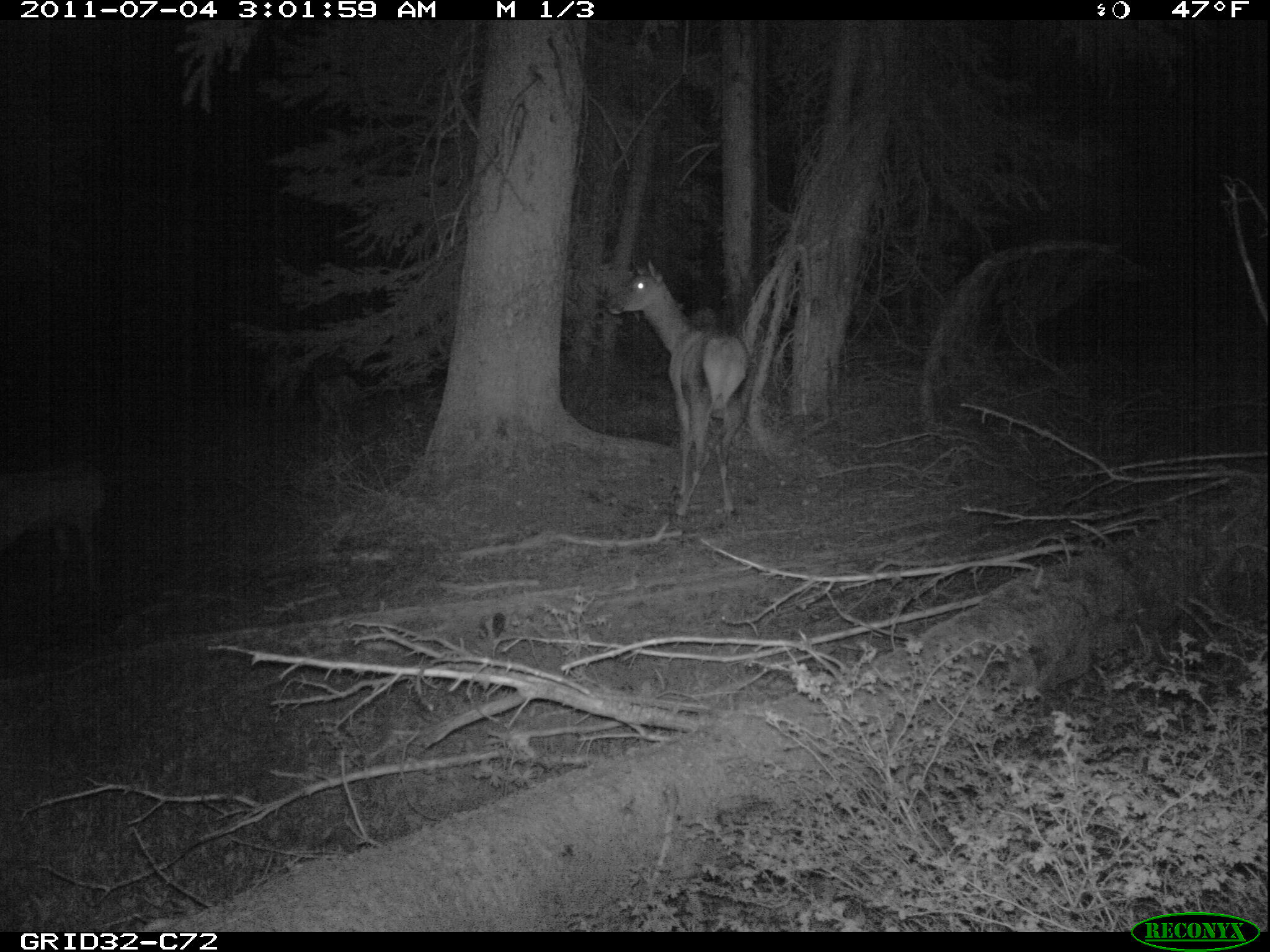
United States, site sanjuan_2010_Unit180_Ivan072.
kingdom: Animalia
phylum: Chordata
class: Mammalia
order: Artiodactyla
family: Cervidae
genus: Cervus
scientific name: Cervus elaphus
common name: red deer